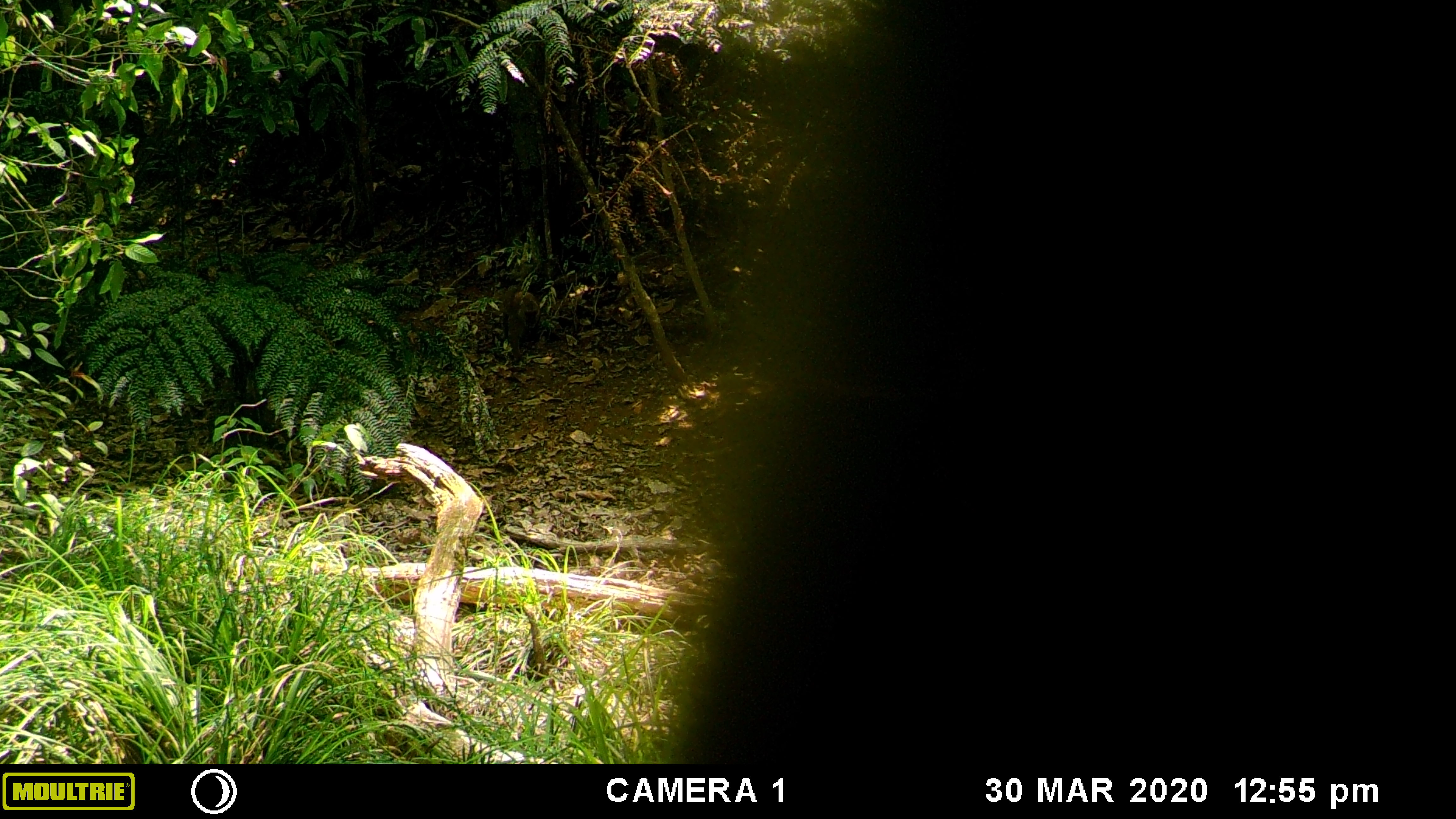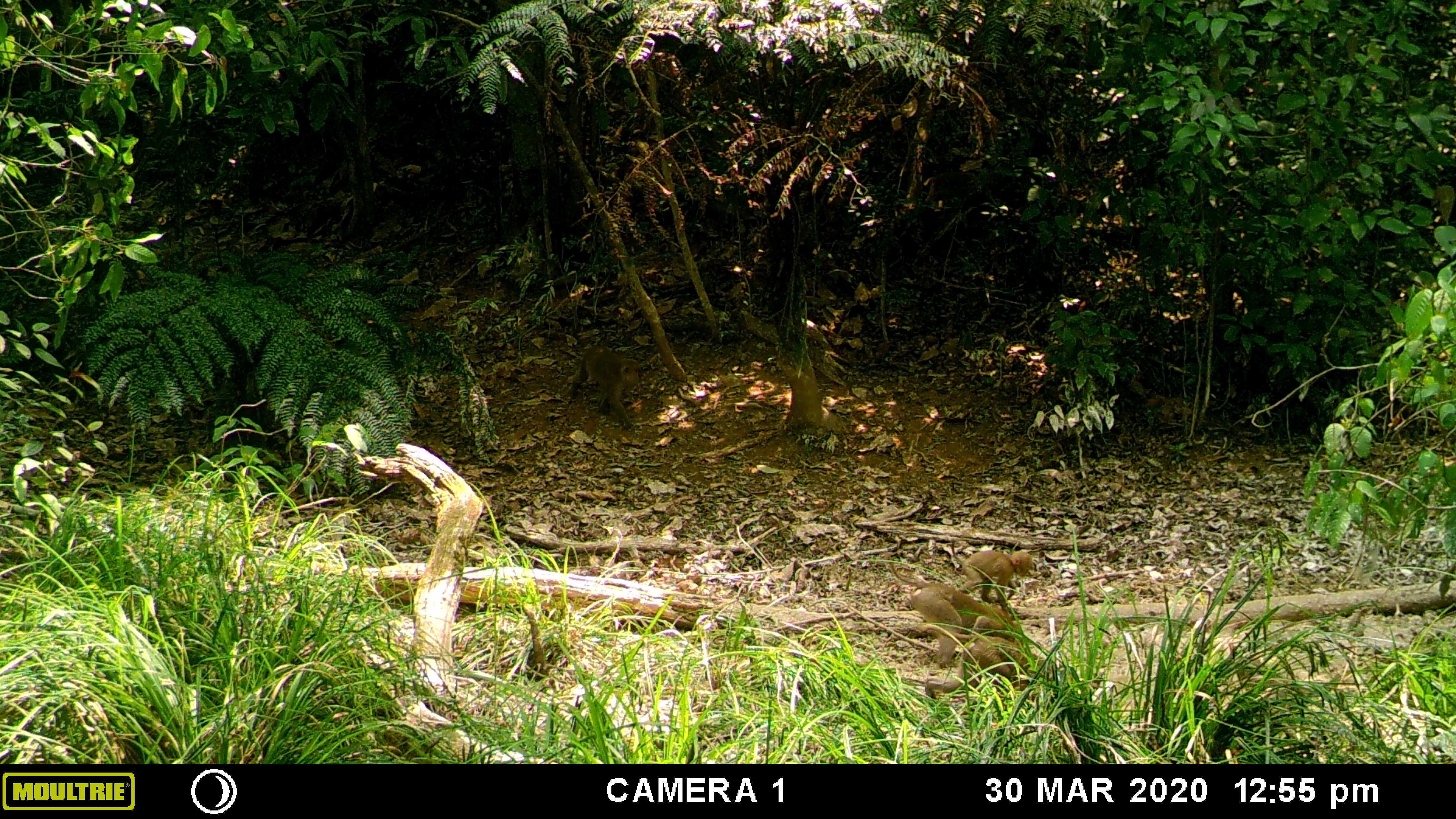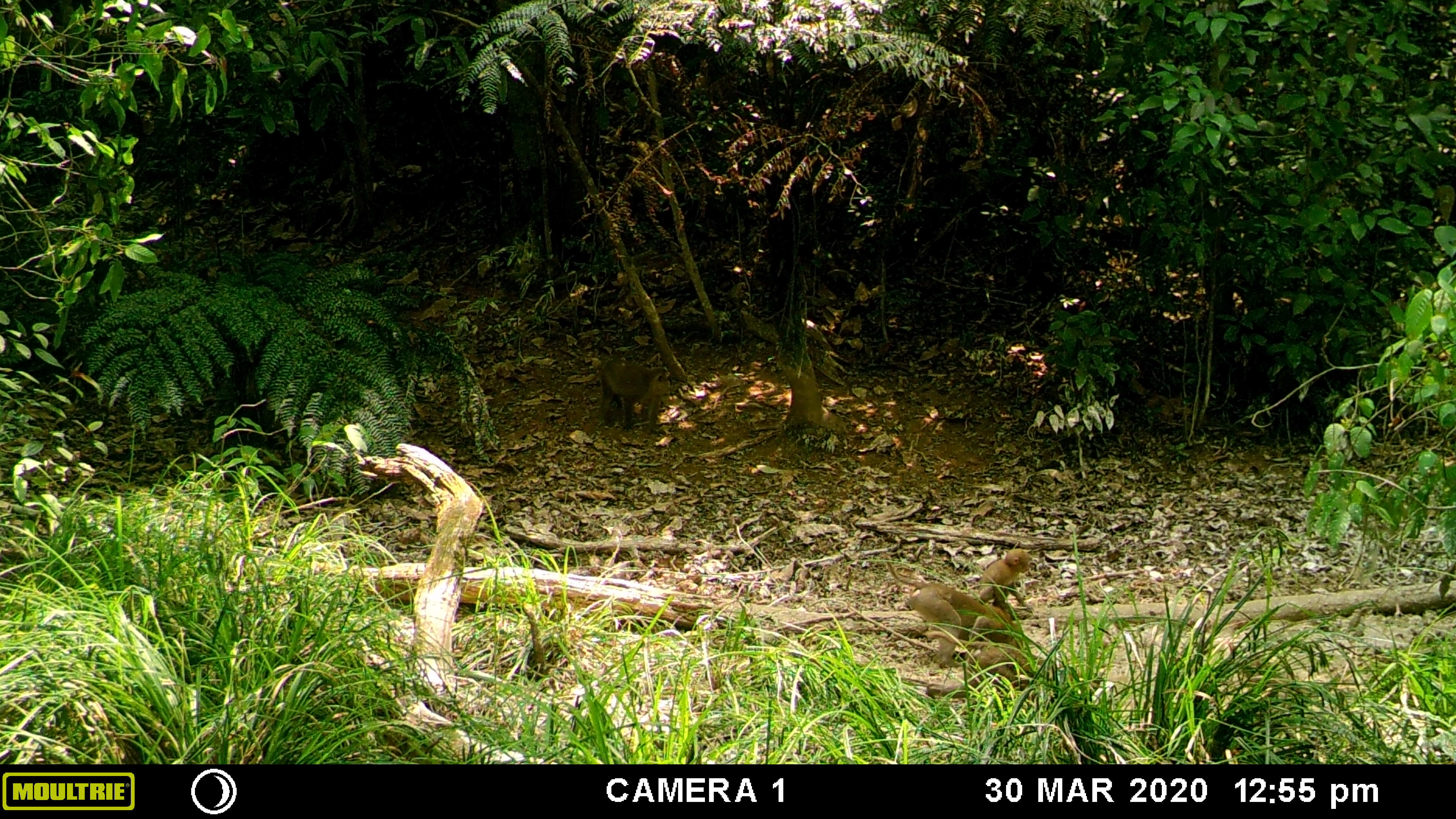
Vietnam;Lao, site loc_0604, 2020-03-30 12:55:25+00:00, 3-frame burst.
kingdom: Animalia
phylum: Chordata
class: Mammalia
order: Primates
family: Cercopithecidae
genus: Macaca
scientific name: Macaca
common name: macaques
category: assam or rhesus macaque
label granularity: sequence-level